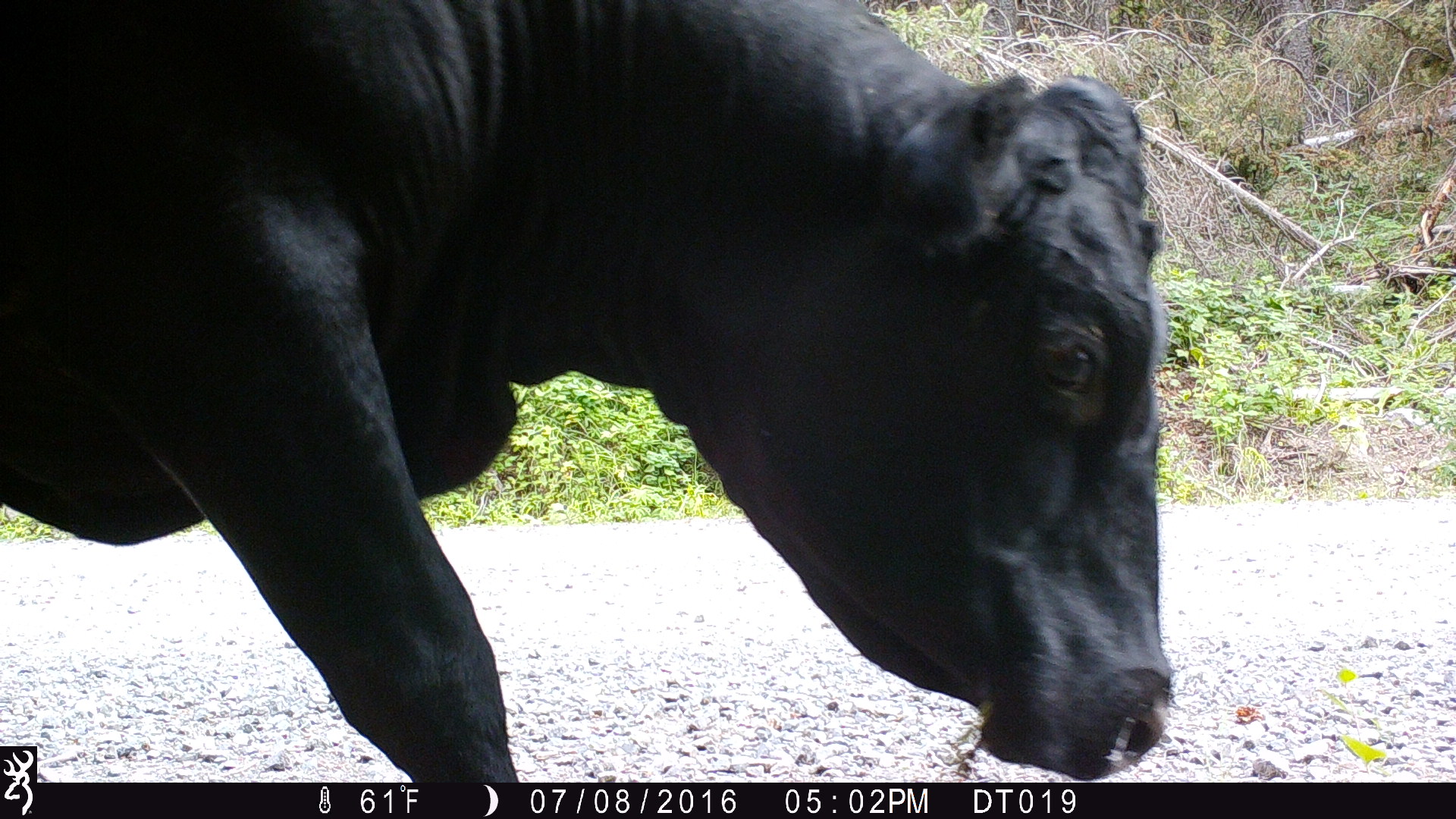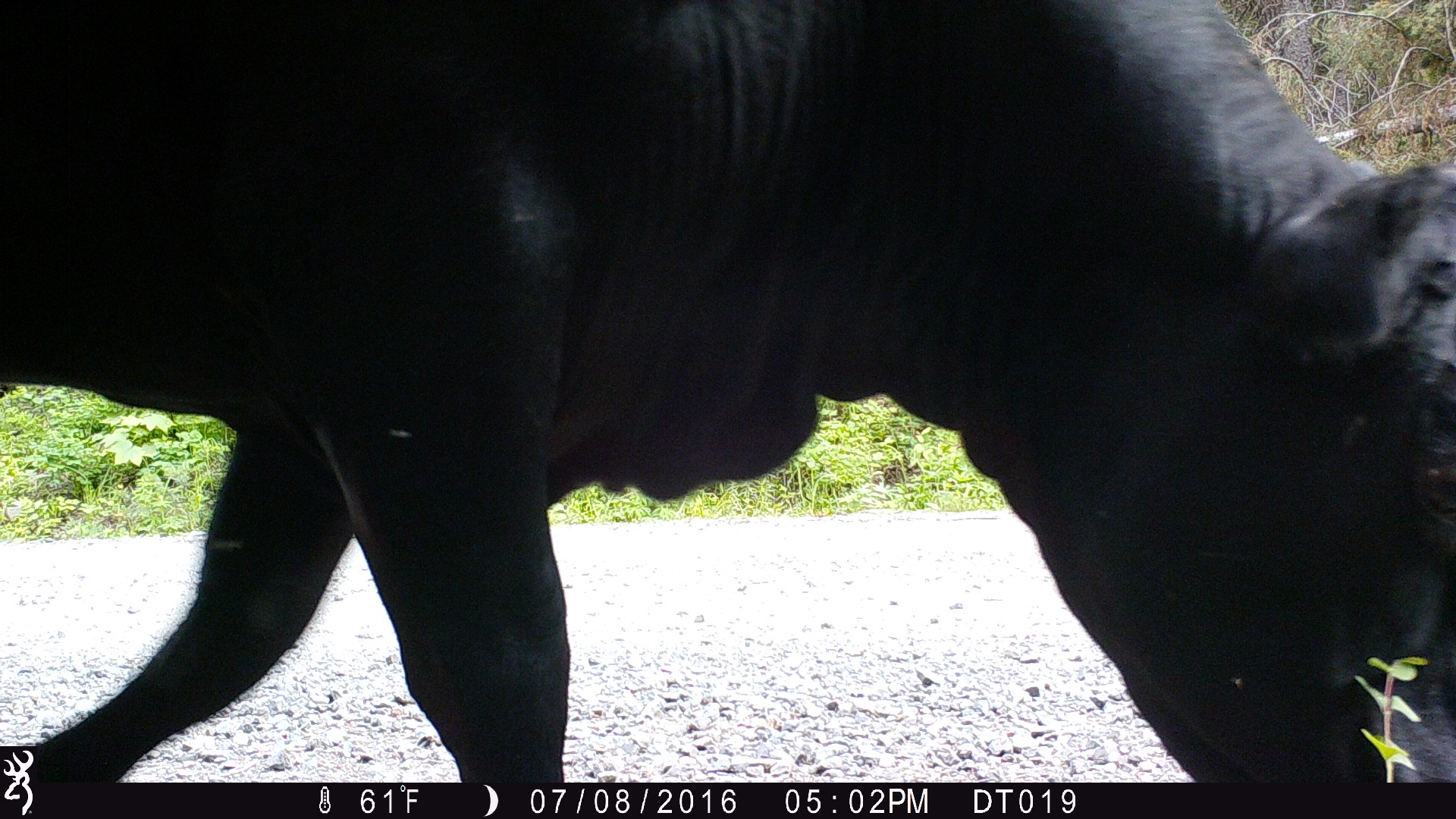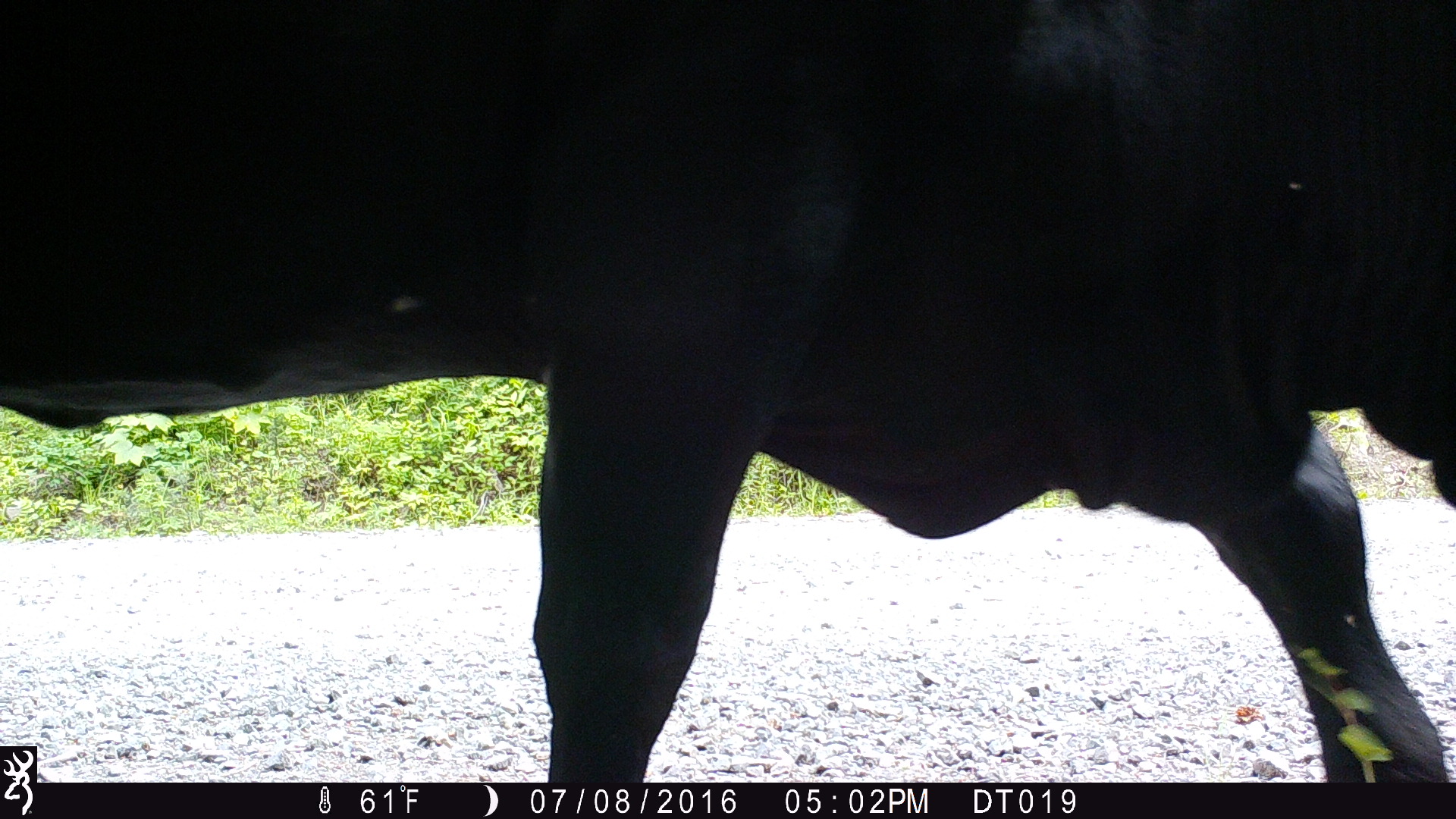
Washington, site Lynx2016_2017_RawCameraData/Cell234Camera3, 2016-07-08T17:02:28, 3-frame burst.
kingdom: Animalia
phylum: Chordata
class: Mammalia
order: Artiodactyla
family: Bovidae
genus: Bos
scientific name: Bos taurus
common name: domestic cattle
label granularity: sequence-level